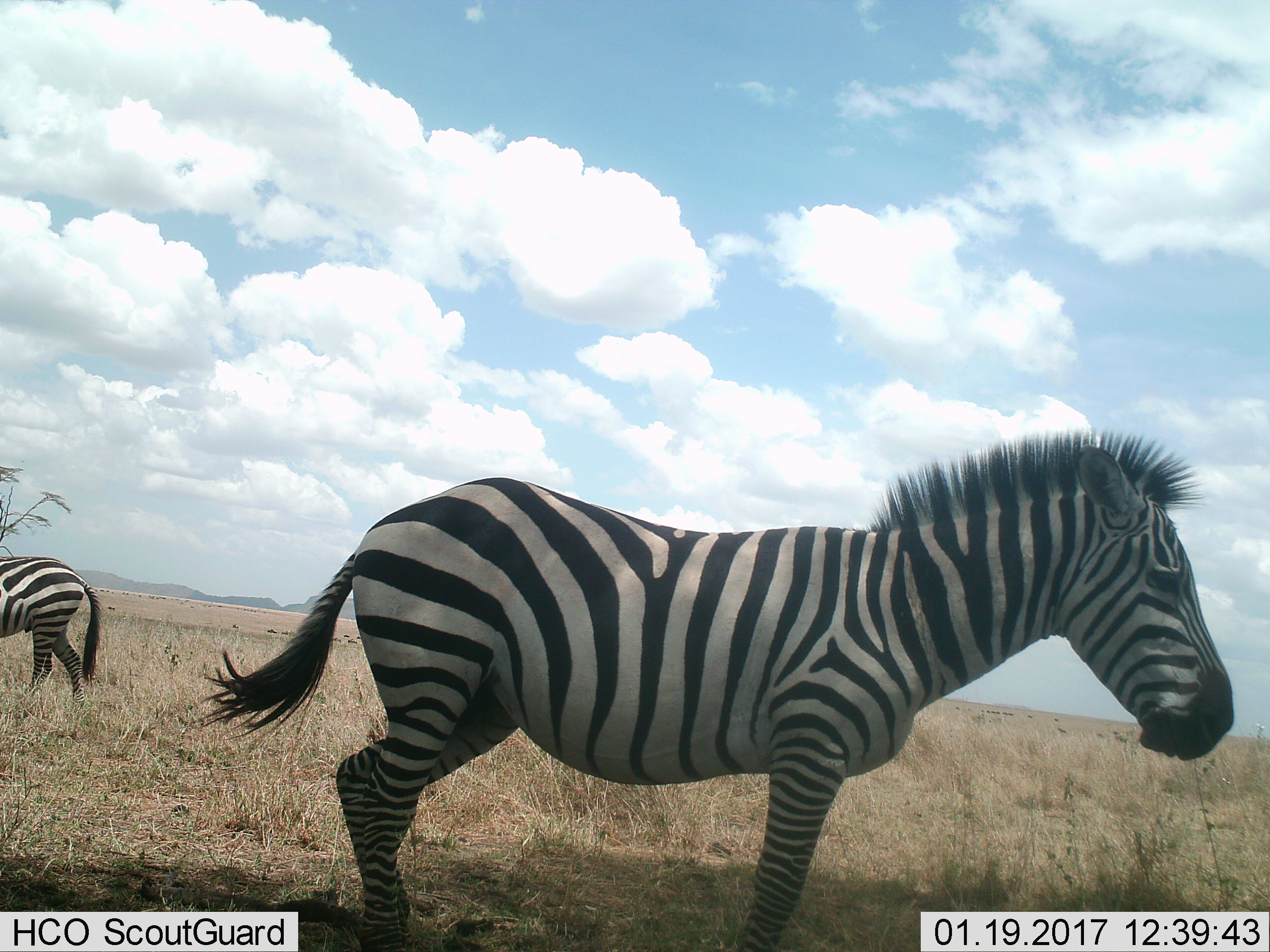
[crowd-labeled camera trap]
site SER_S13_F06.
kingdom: Animalia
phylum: Chordata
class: Mammalia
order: Perissodactyla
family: Equidae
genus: Equus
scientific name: Equus quagga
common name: plains zebra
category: zebraplains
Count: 2.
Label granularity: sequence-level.